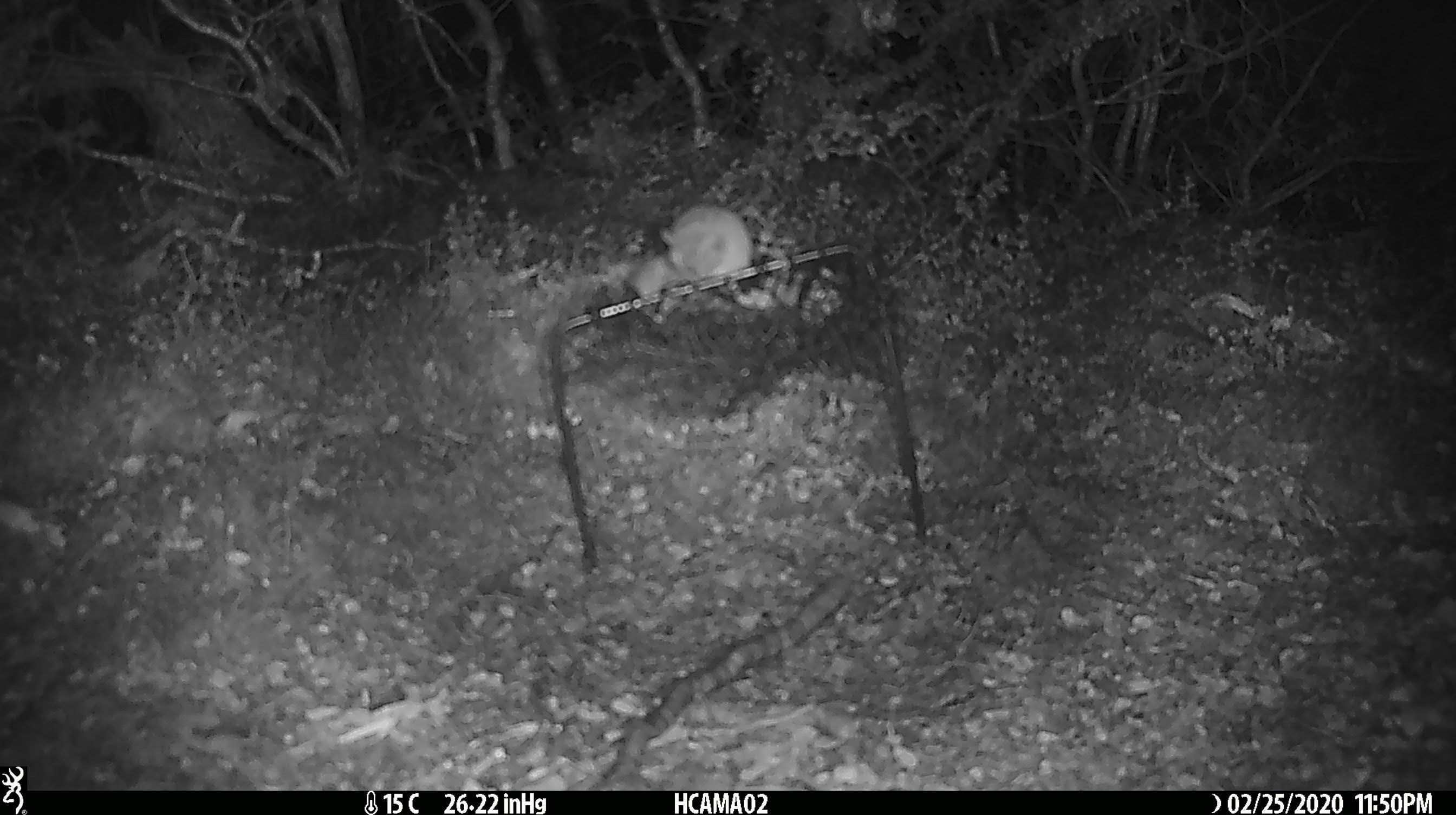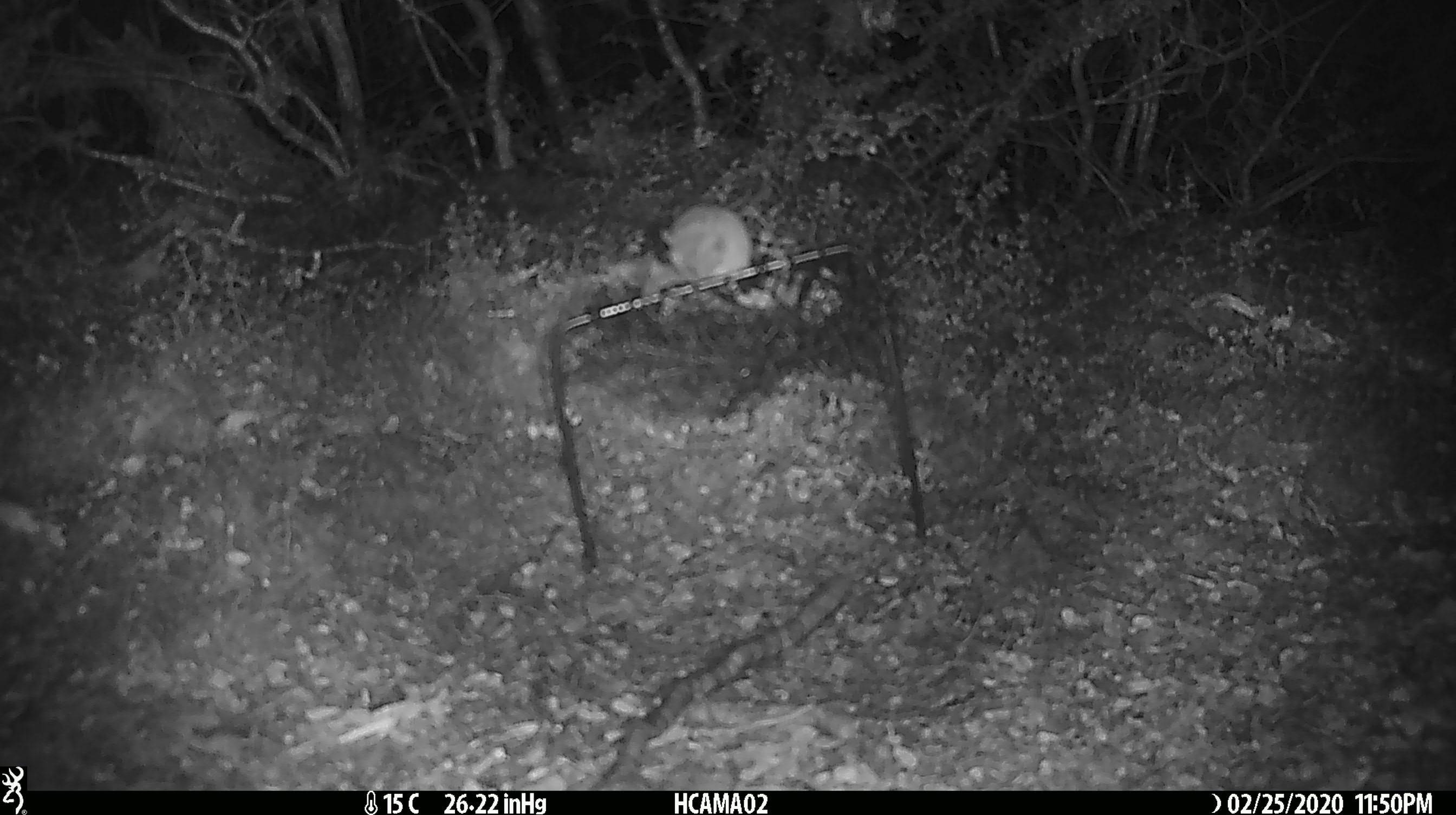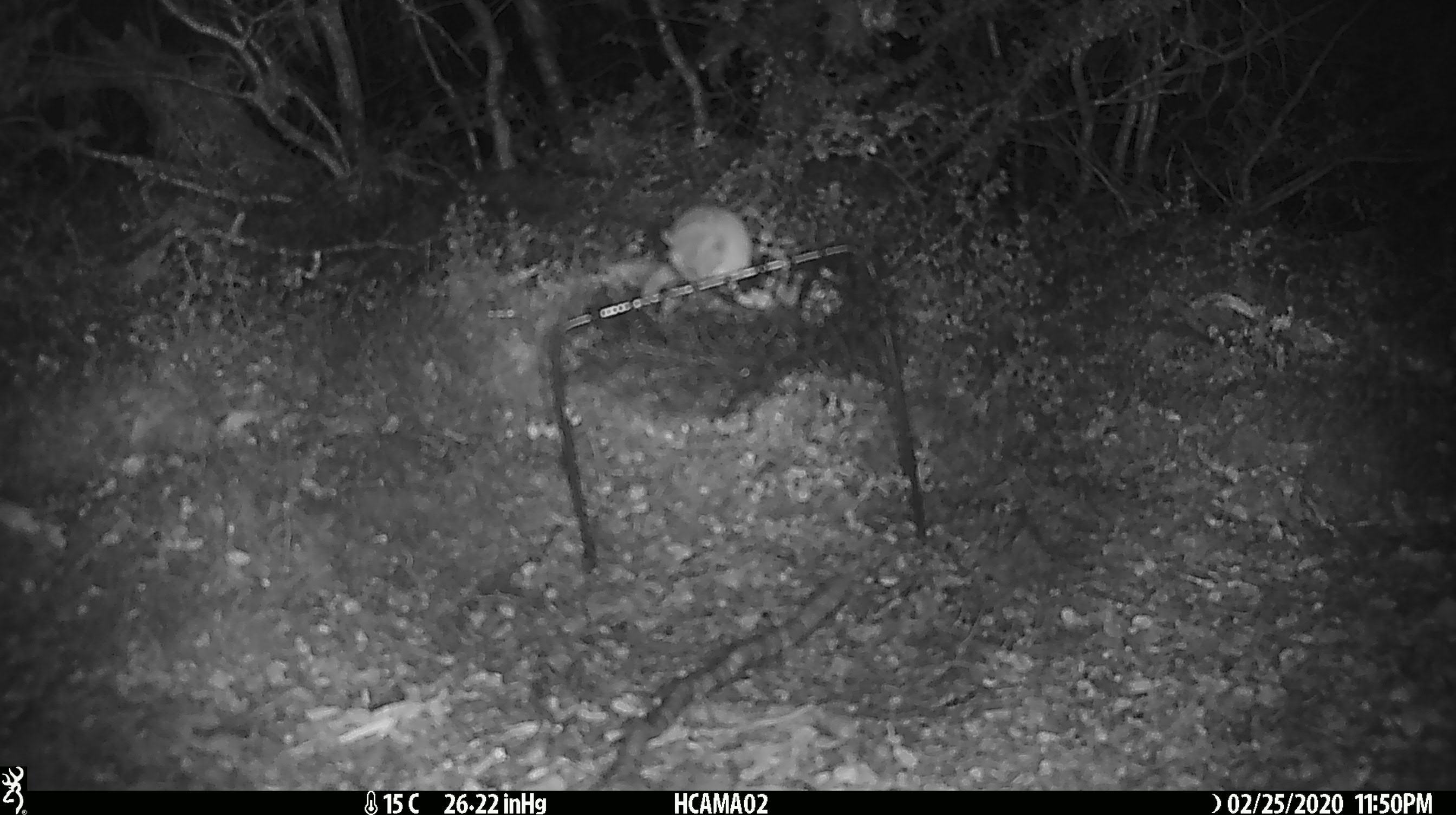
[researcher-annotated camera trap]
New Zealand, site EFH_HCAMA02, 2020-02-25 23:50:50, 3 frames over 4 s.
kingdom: Animalia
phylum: Chordata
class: Mammalia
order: Rodentia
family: Muridae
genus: Mus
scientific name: Mus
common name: mouse